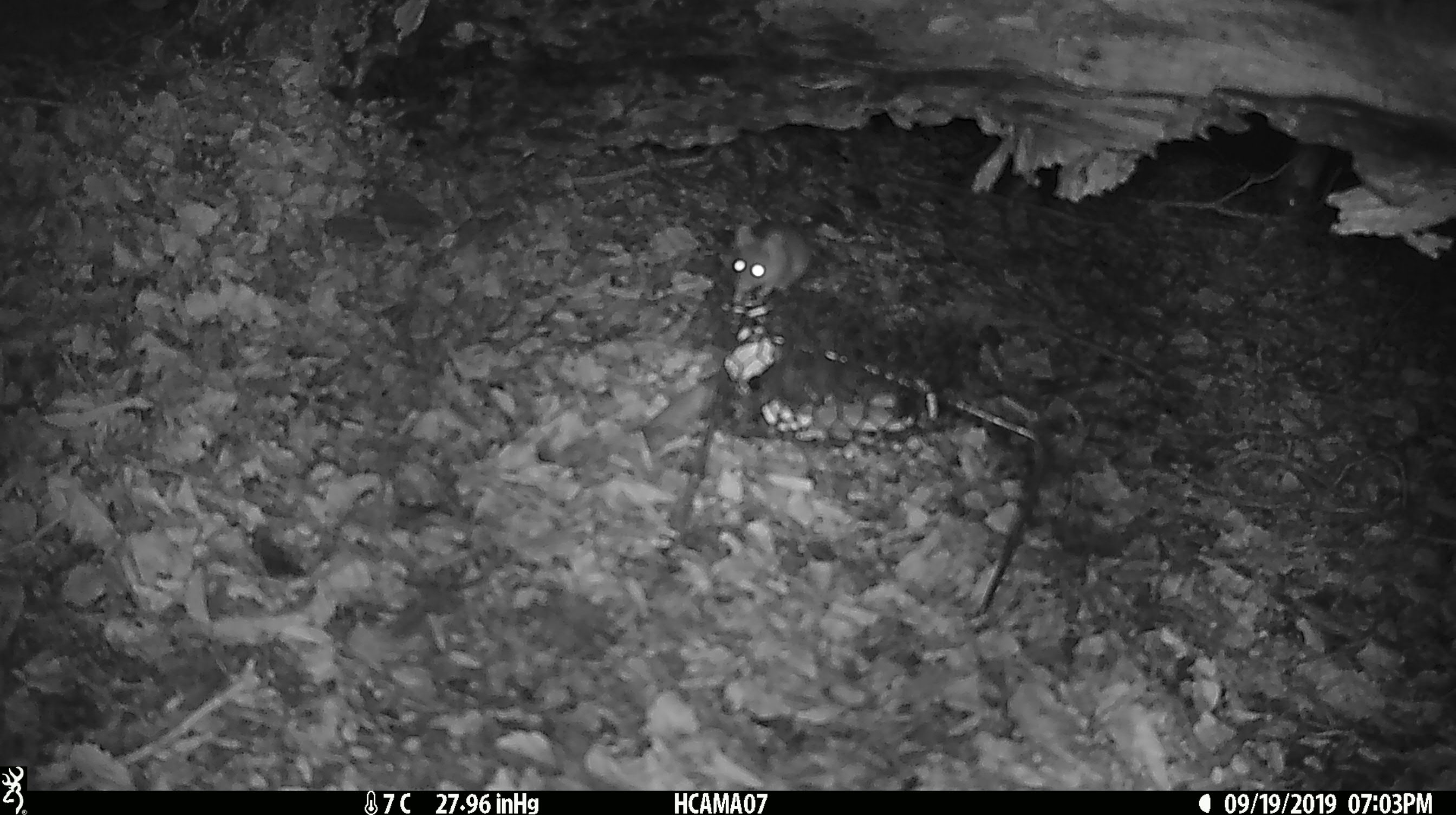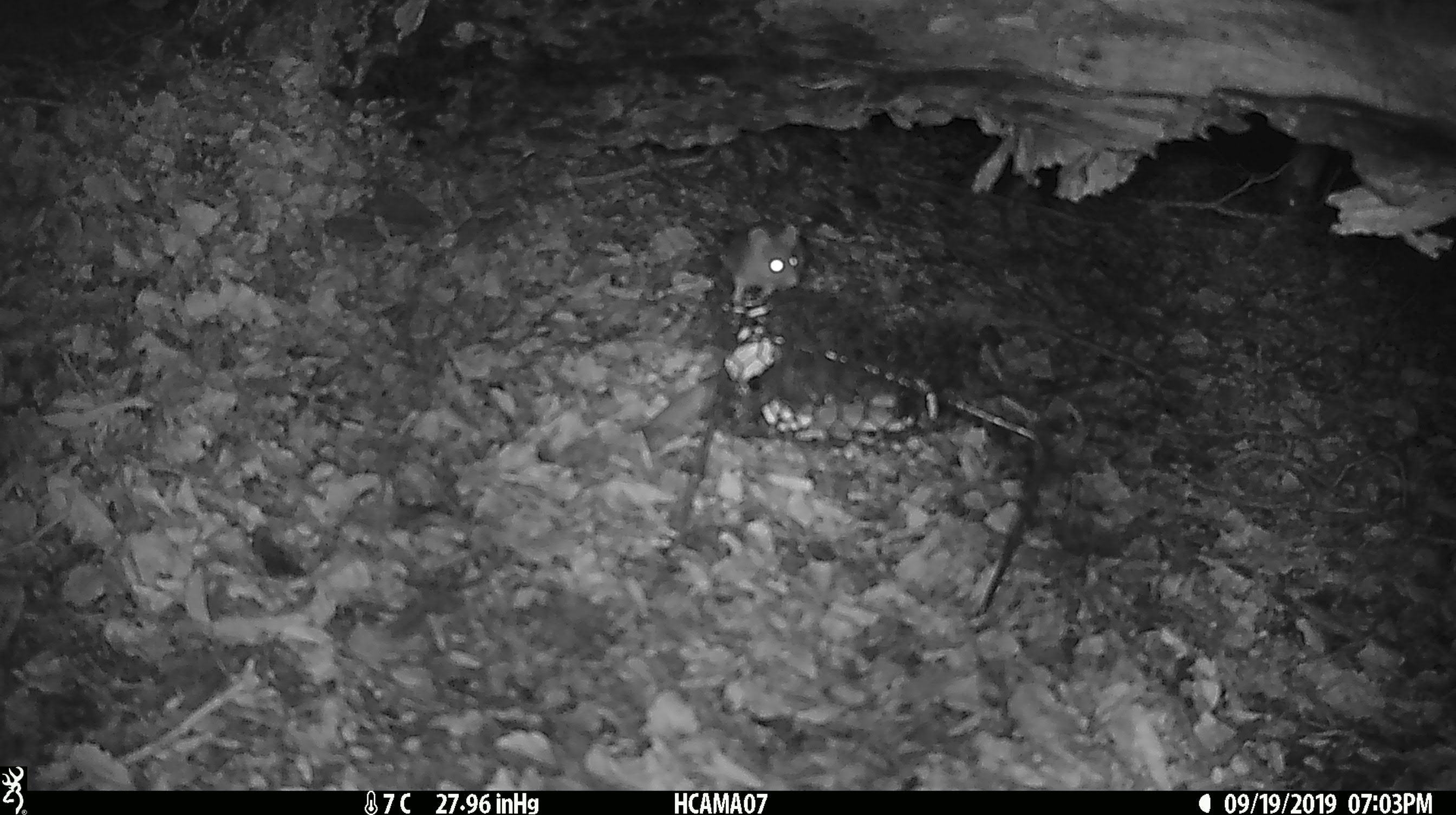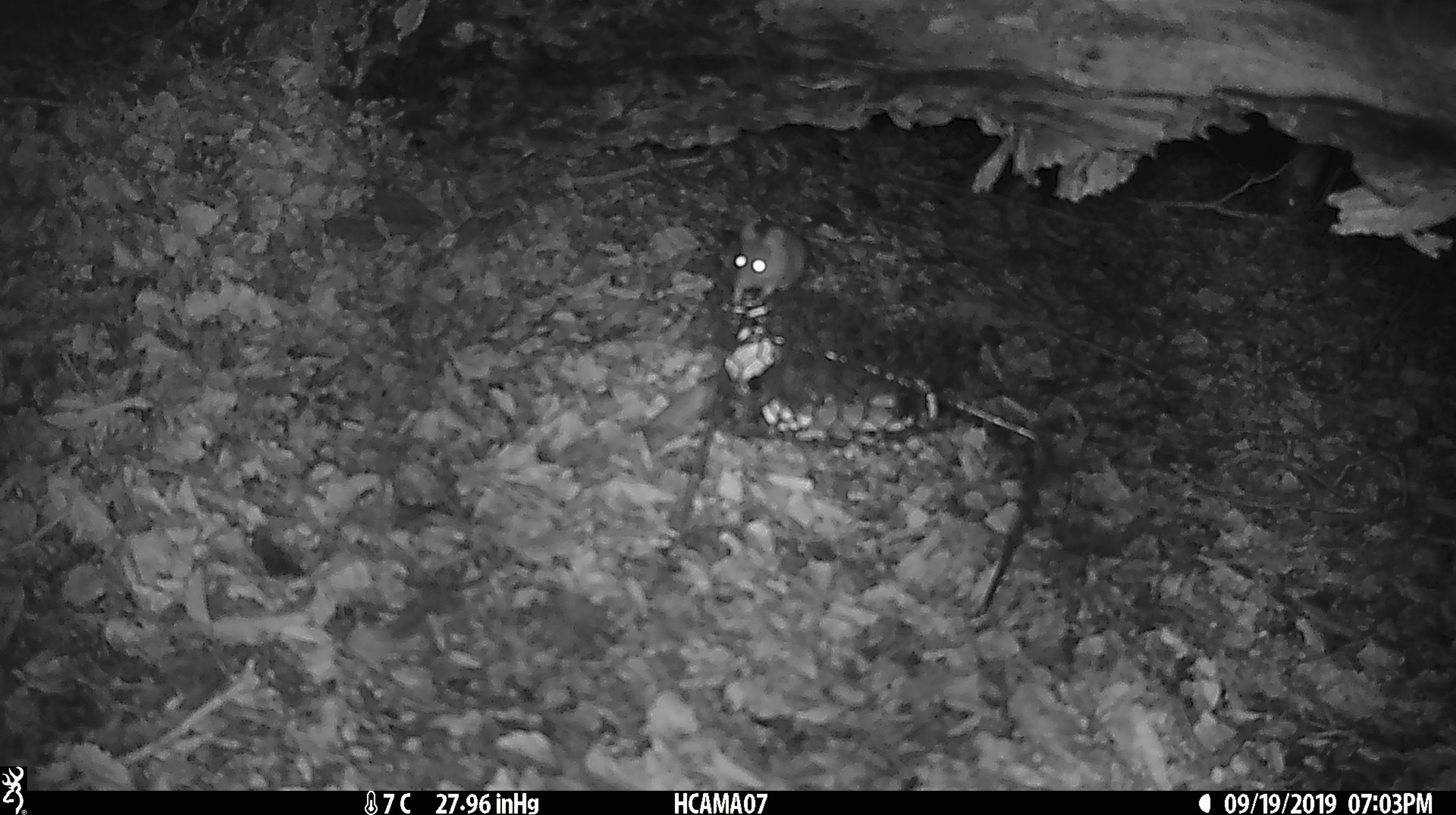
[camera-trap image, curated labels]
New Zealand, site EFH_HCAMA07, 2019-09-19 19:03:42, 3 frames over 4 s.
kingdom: Animalia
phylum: Chordata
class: Mammalia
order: Rodentia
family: Muridae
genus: Mus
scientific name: Mus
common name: mouse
Mouse (Mus).